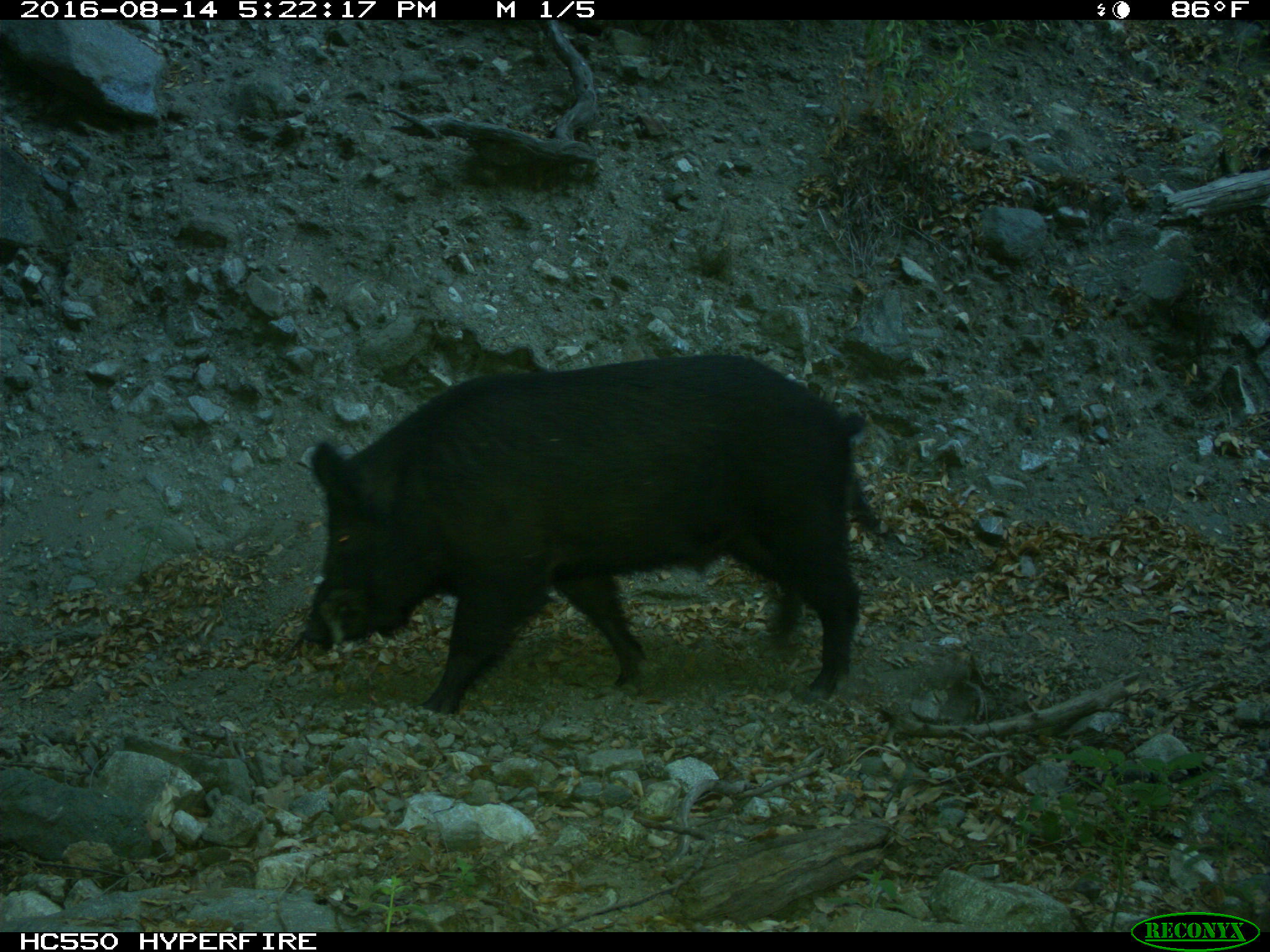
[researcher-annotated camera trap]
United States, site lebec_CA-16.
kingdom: Animalia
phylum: Chordata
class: Mammalia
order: Artiodactyla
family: Suidae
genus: Sus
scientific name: Sus scrofa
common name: wild boar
Sus scrofa (wild boar).